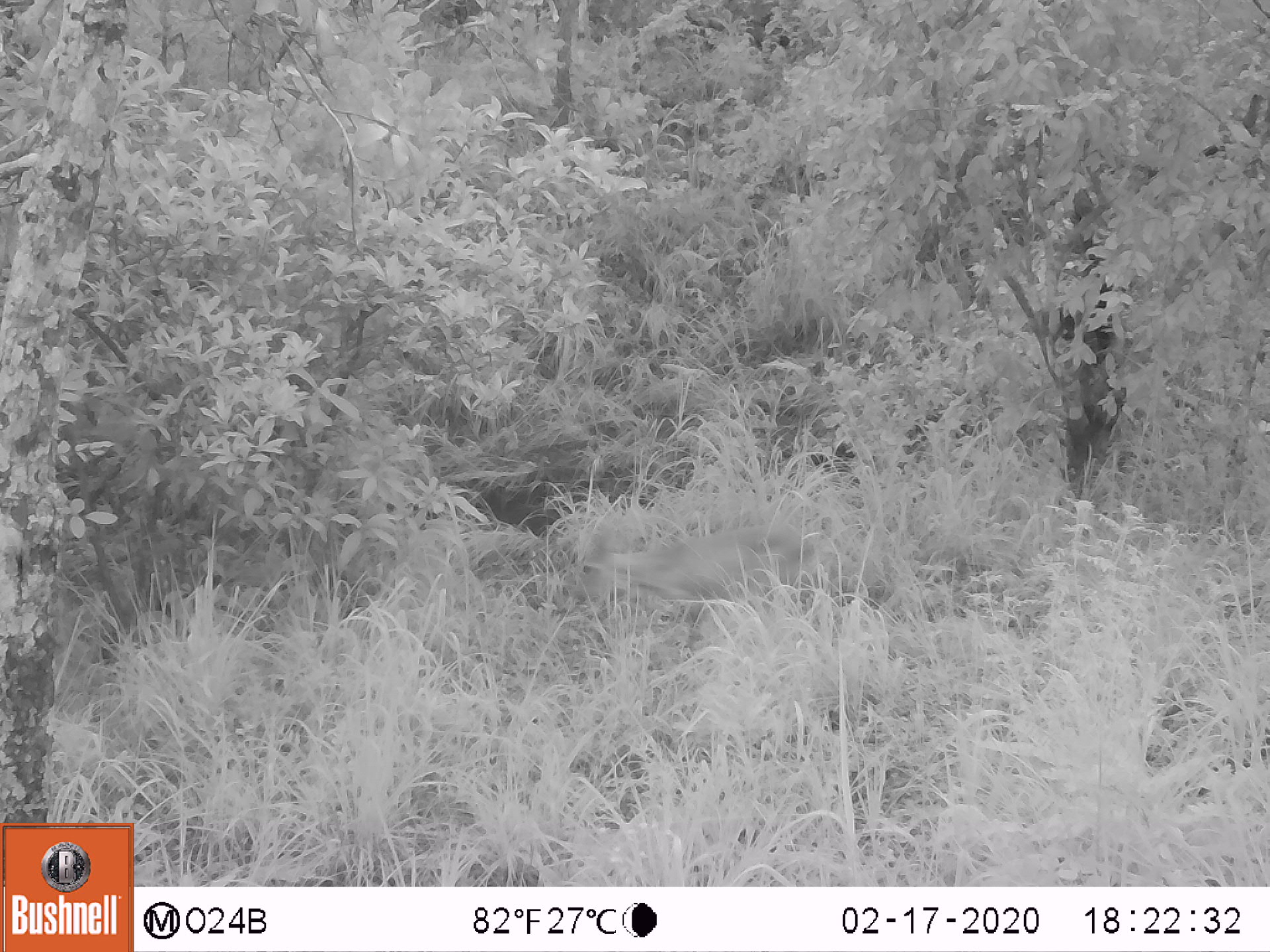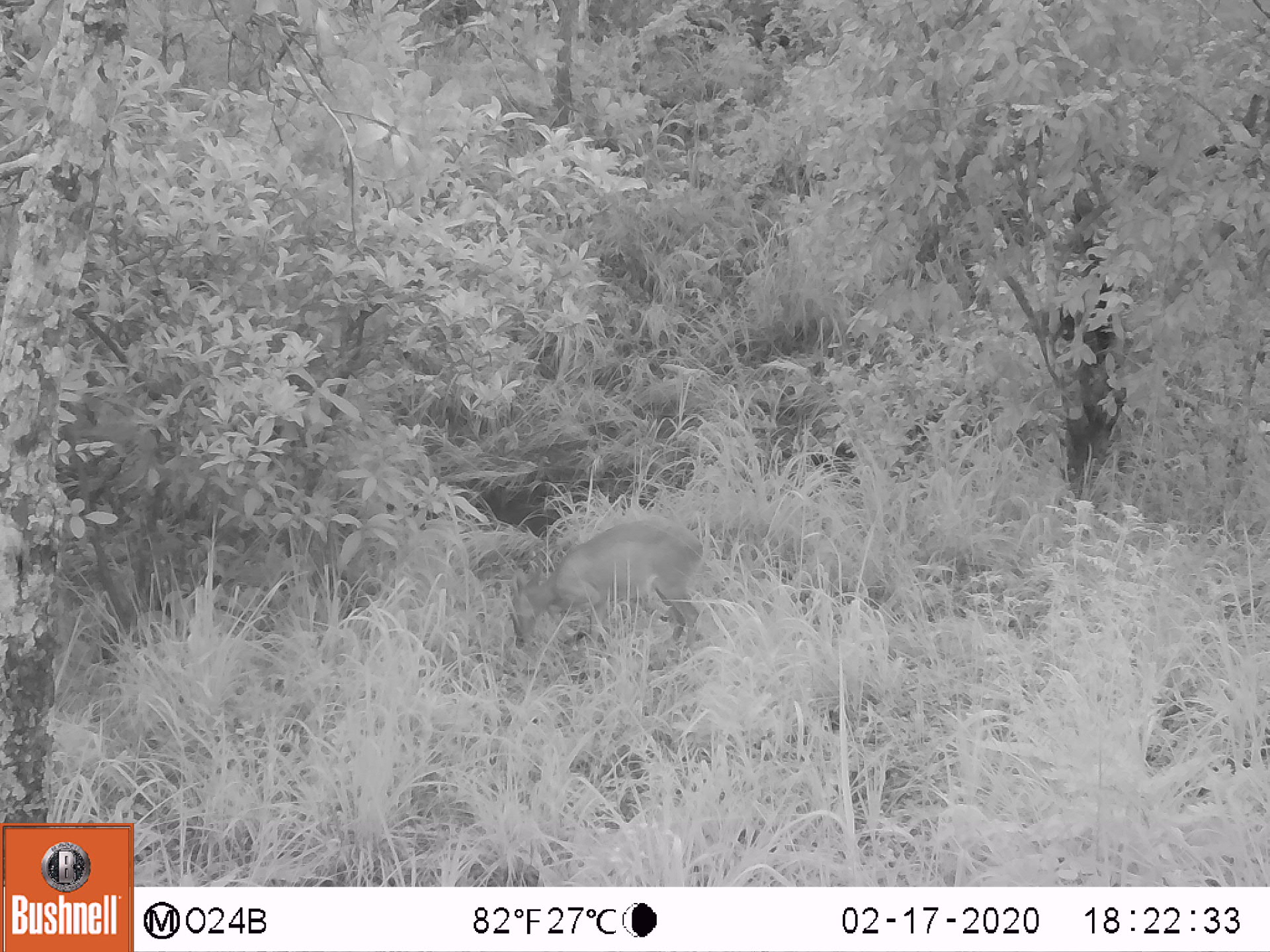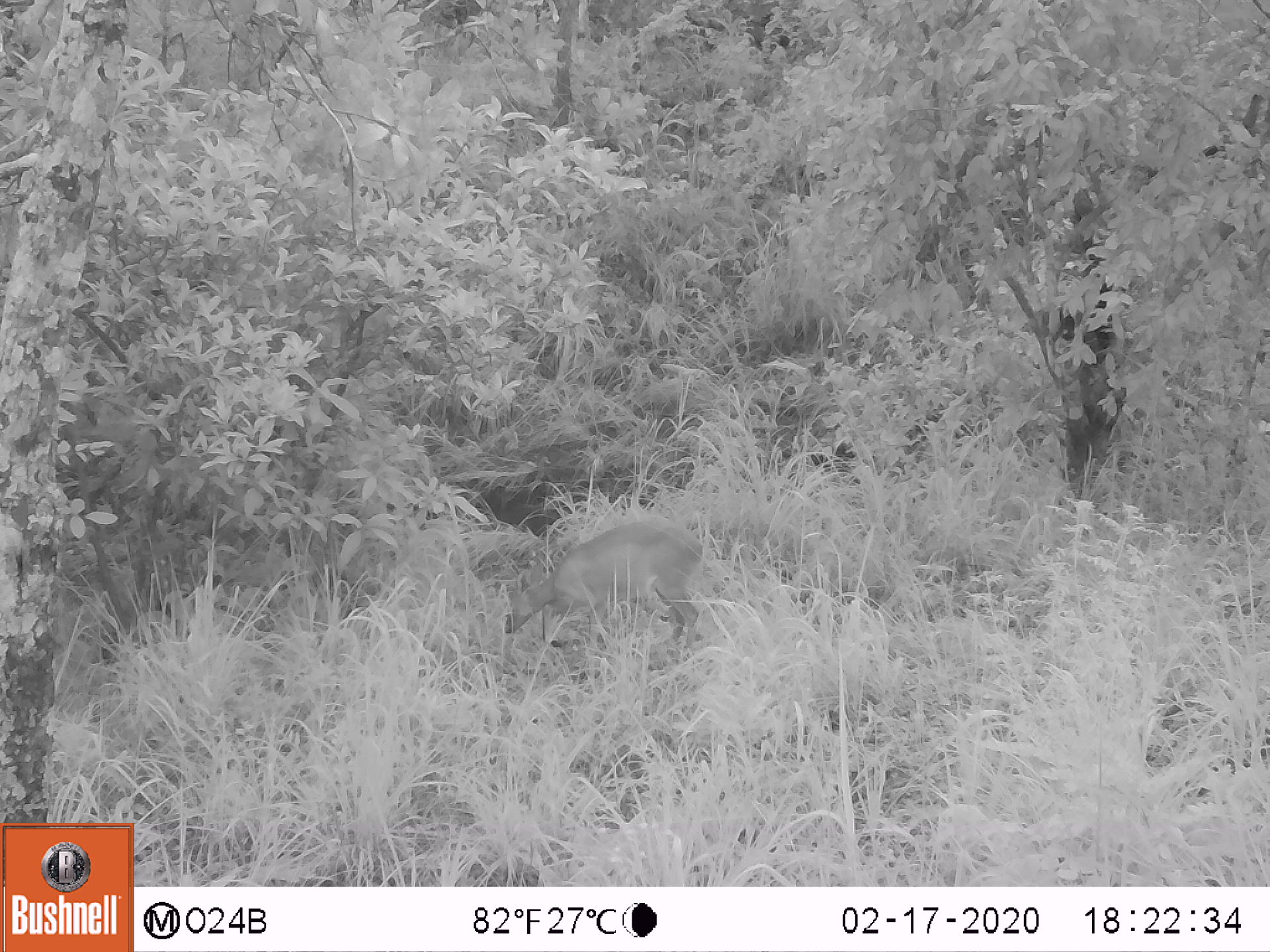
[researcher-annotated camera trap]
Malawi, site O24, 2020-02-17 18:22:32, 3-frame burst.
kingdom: Animalia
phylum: Chordata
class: Mammalia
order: Artiodactyla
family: Bovidae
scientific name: Antilopinae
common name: small antelope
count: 1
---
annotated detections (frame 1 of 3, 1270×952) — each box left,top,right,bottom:
small antelope: 565,494,833,664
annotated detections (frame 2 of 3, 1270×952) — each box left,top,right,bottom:
small antelope: 504,510,715,689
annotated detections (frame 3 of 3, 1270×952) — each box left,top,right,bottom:
small antelope: 485,504,729,665